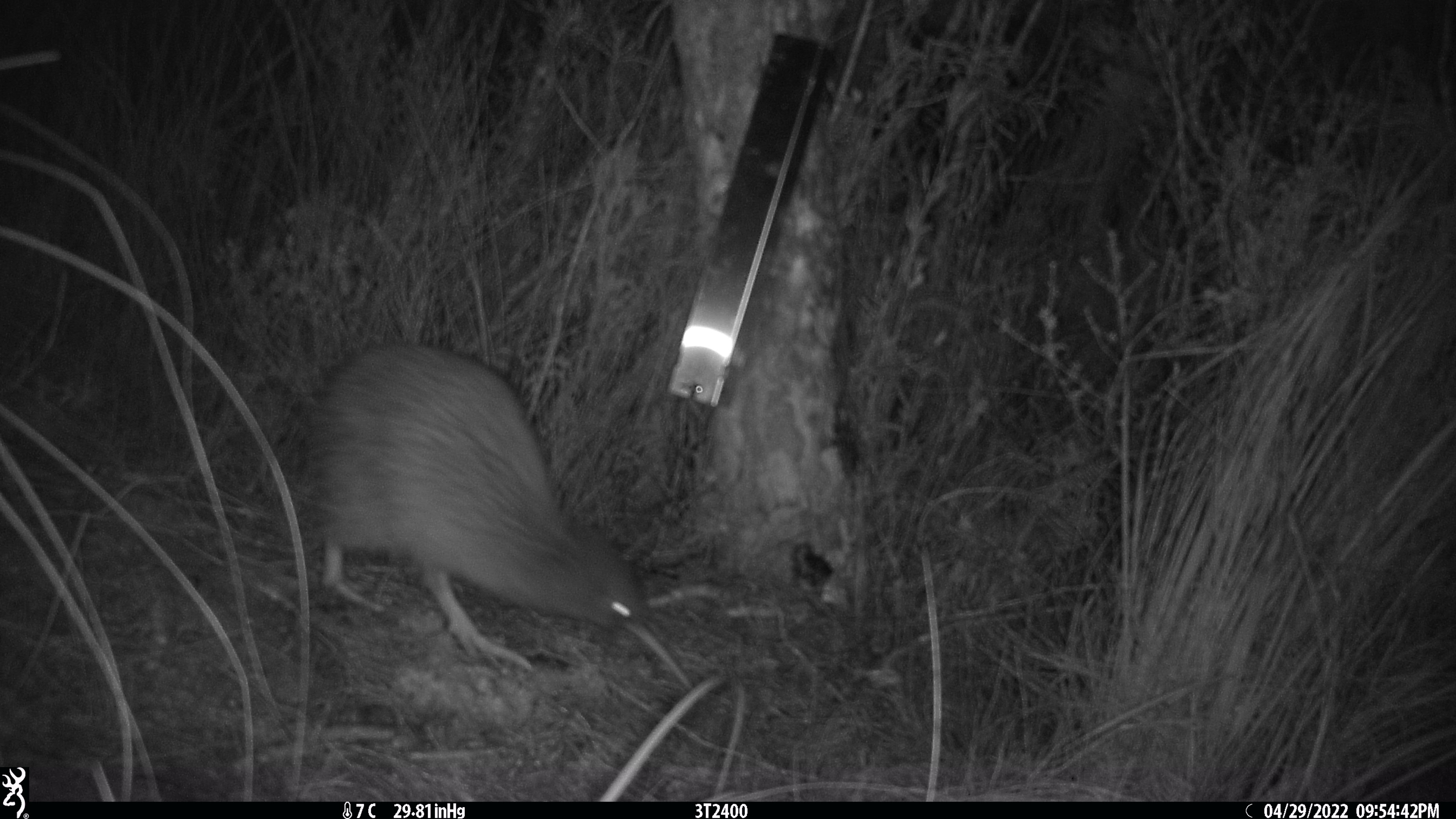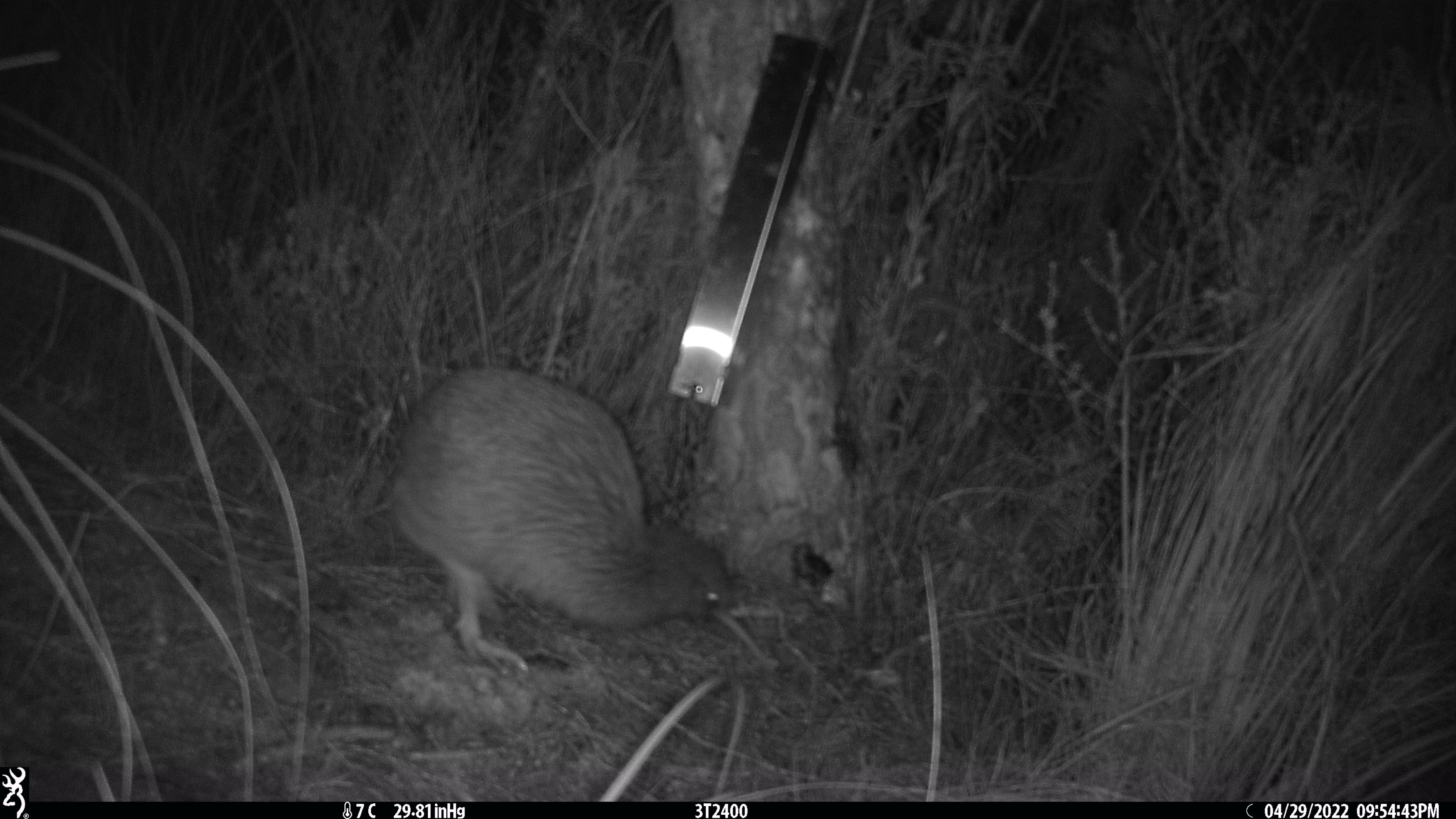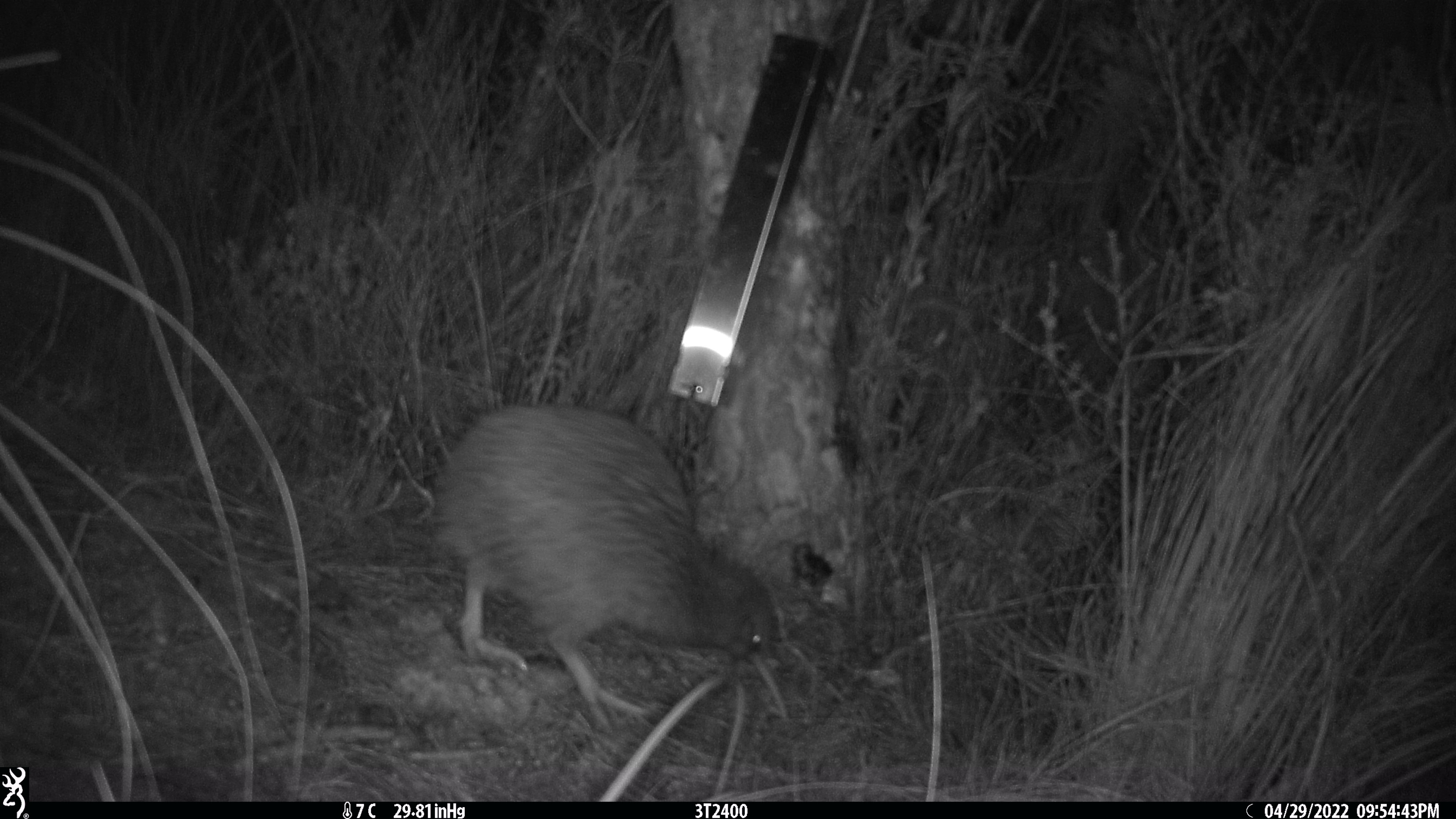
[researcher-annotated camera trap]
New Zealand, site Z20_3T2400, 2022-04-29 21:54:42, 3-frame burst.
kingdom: Animalia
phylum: Chordata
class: Aves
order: Apterygiformes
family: Apterygidae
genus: Apteryx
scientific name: Apteryx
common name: kiwi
Kiwi (Apteryx).